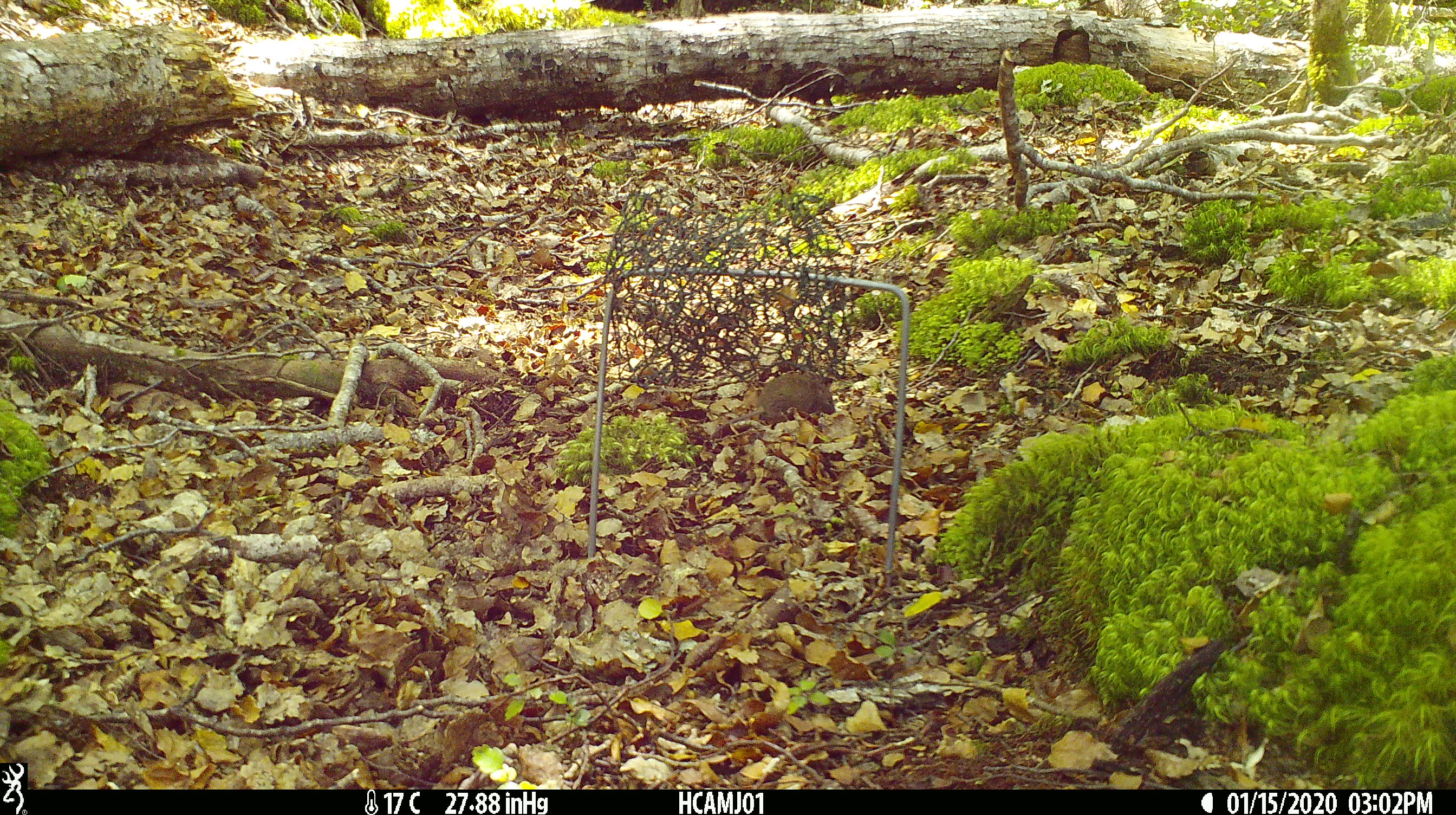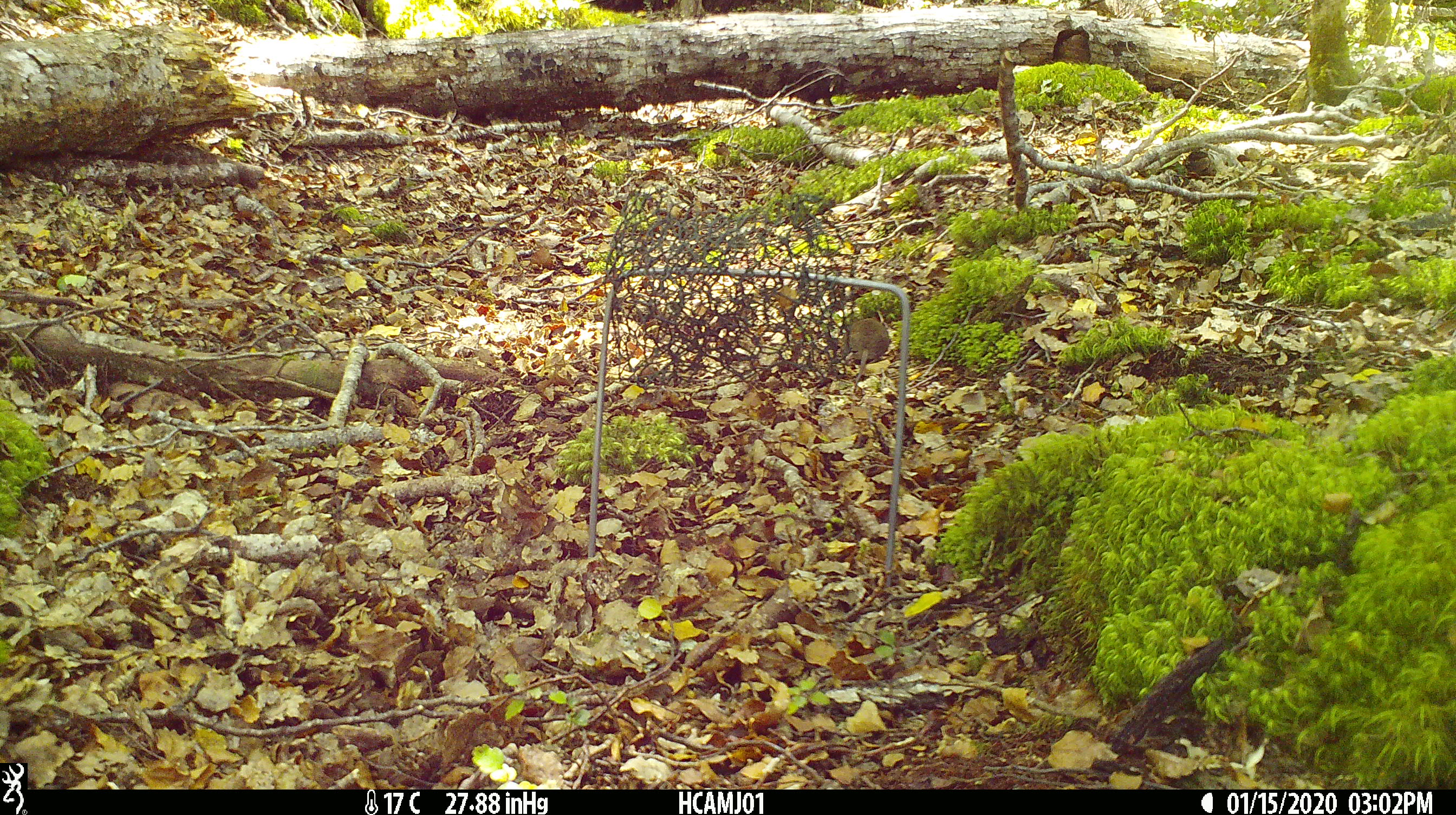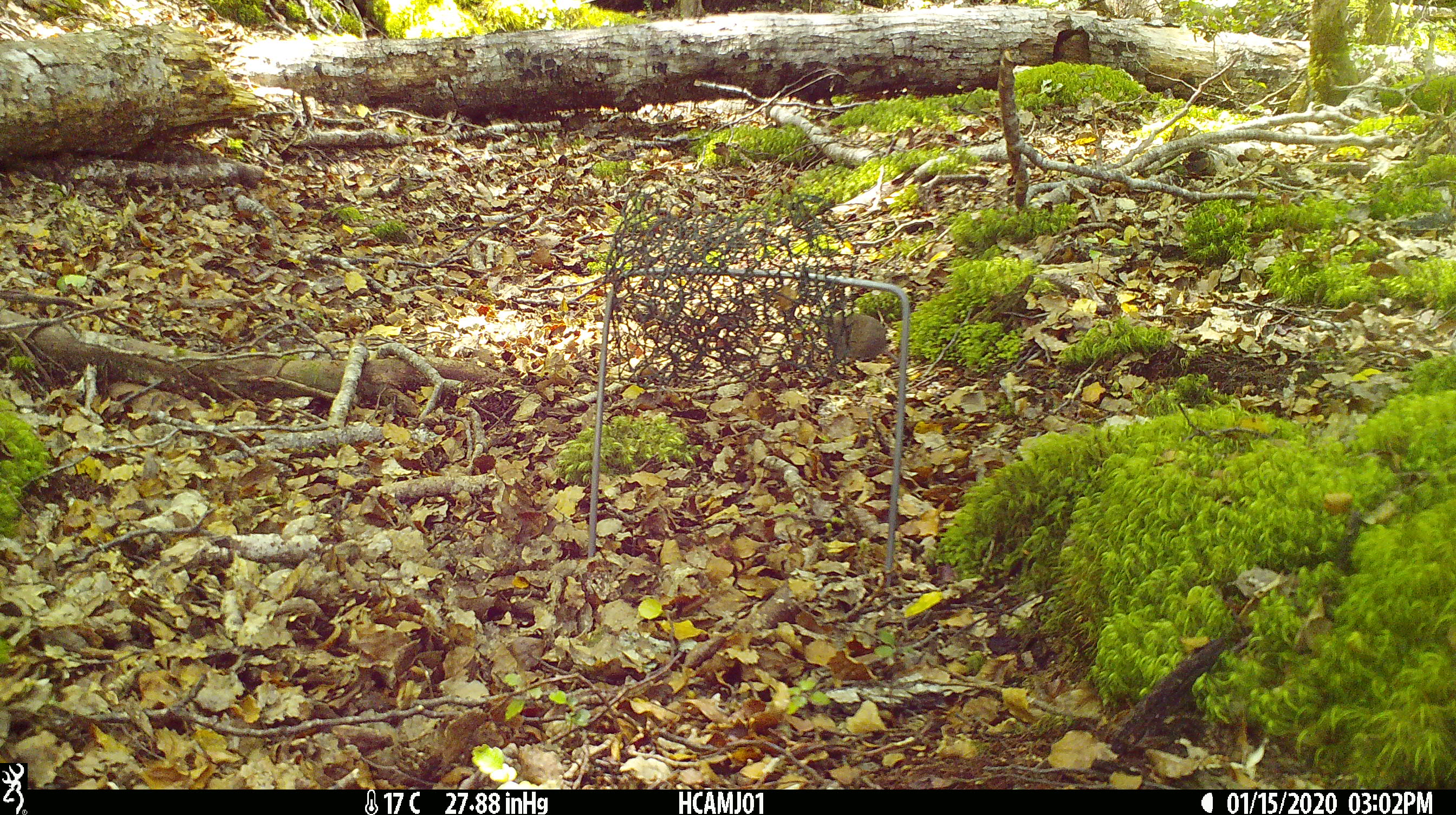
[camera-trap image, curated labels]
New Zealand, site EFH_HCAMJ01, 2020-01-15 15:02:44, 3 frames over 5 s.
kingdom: Animalia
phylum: Chordata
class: Mammalia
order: Rodentia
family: Muridae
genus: Mus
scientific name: Mus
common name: mouse